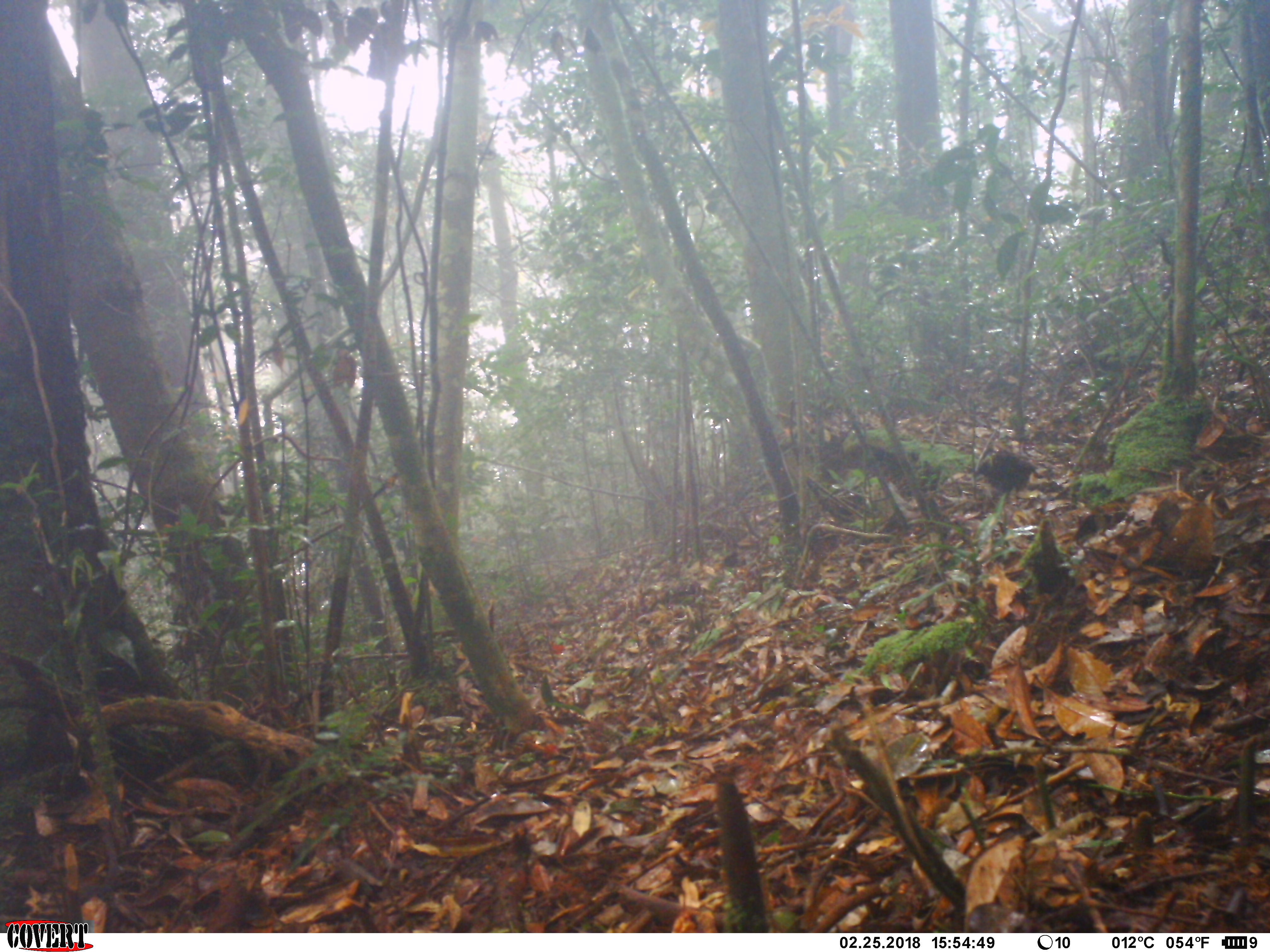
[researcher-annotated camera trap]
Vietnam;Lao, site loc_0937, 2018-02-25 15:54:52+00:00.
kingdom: Animalia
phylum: Chordata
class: Aves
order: Galliformes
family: Phasianidae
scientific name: Phasianidae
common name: partridge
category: unidentified partridge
Unidentified partridge (partridge) (Phasianidae). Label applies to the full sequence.